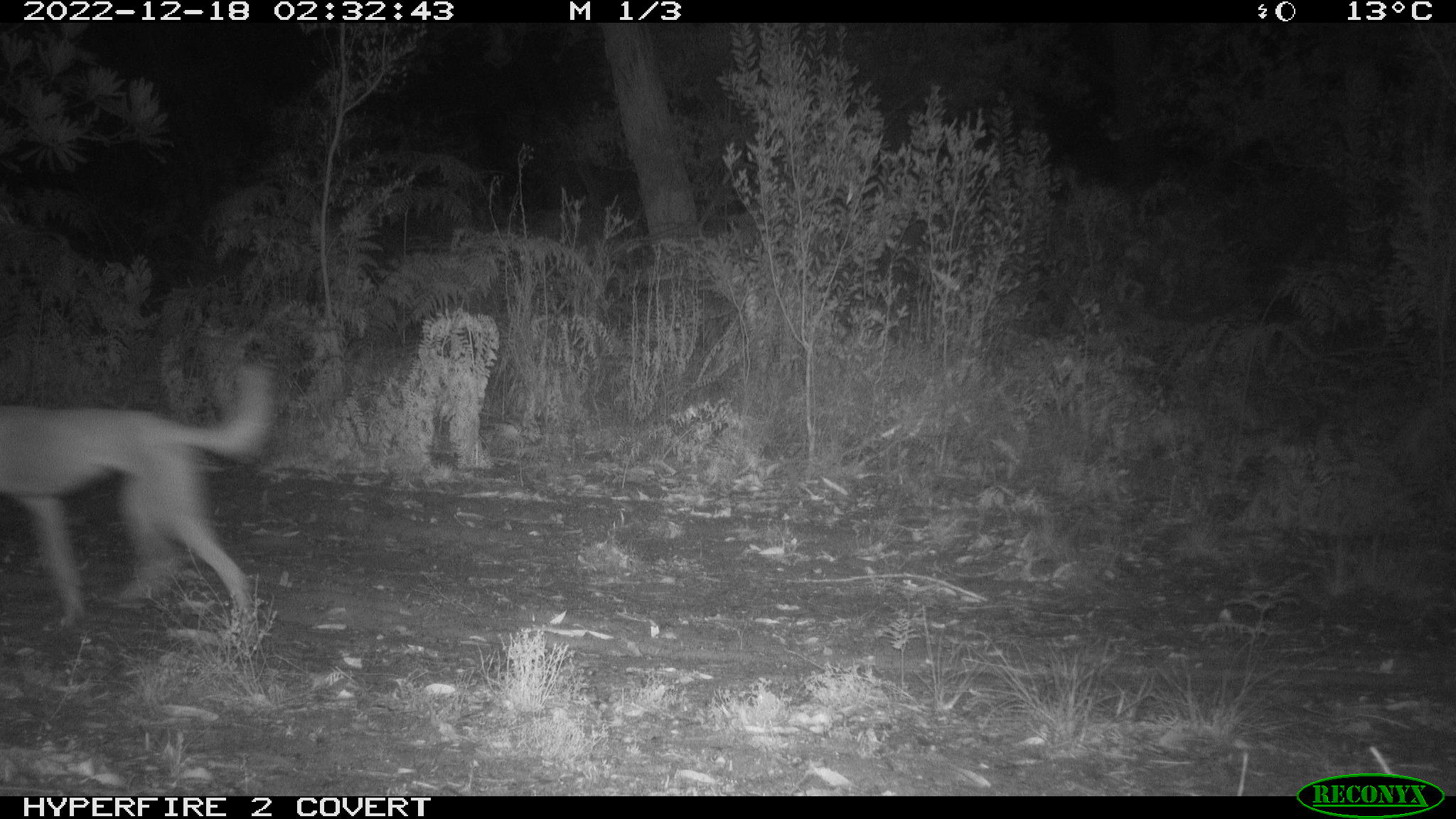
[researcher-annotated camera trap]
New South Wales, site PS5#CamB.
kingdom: Animalia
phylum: Chordata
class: Mammalia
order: Carnivora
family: Canidae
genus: Canis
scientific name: Canis familiaris dingo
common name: dingo